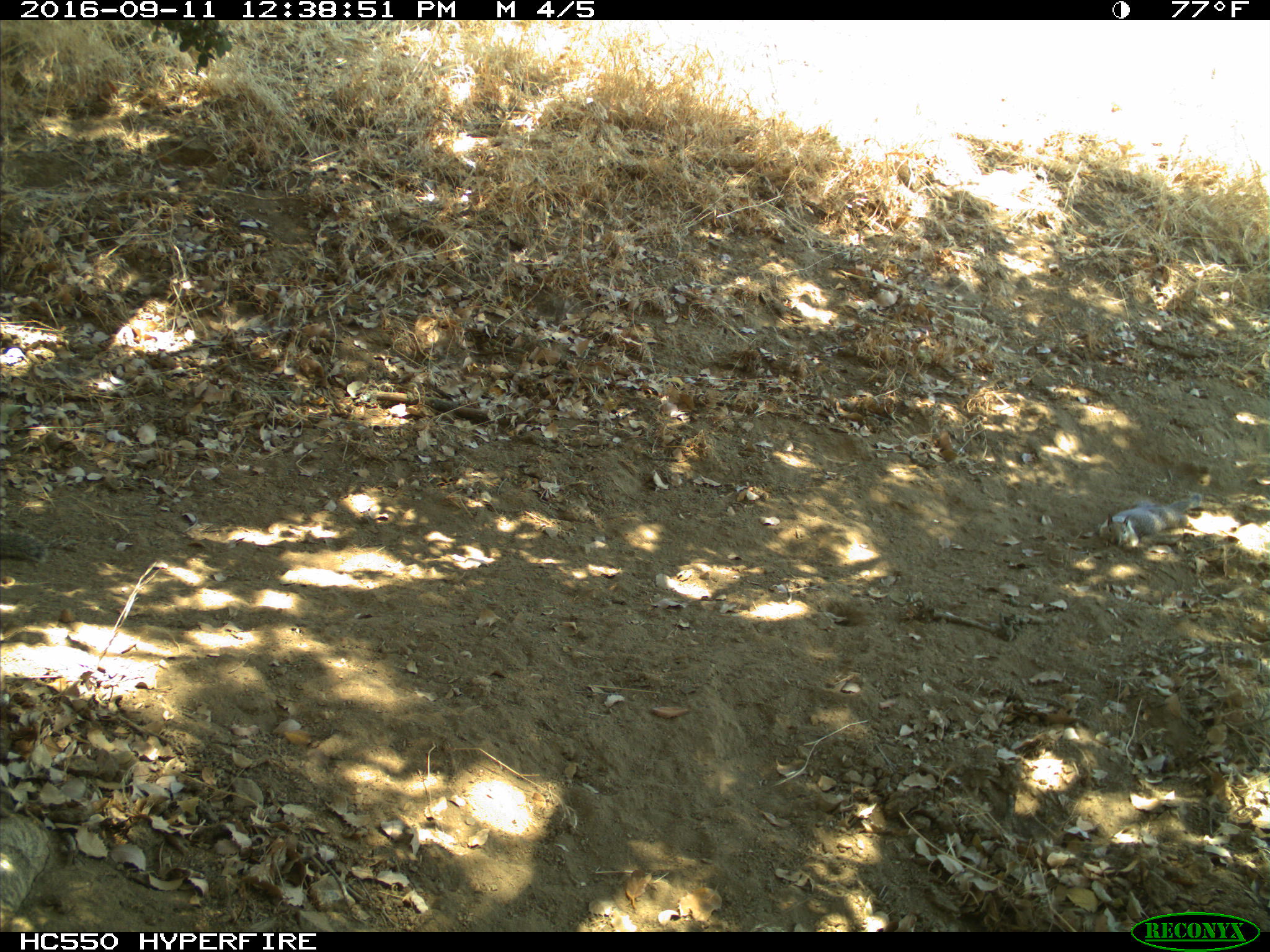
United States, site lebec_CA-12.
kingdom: Animalia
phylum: Chordata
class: Mammalia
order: Rodentia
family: Sciuridae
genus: Otospermophilus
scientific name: Otospermophilus beecheyi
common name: california ground squirrel